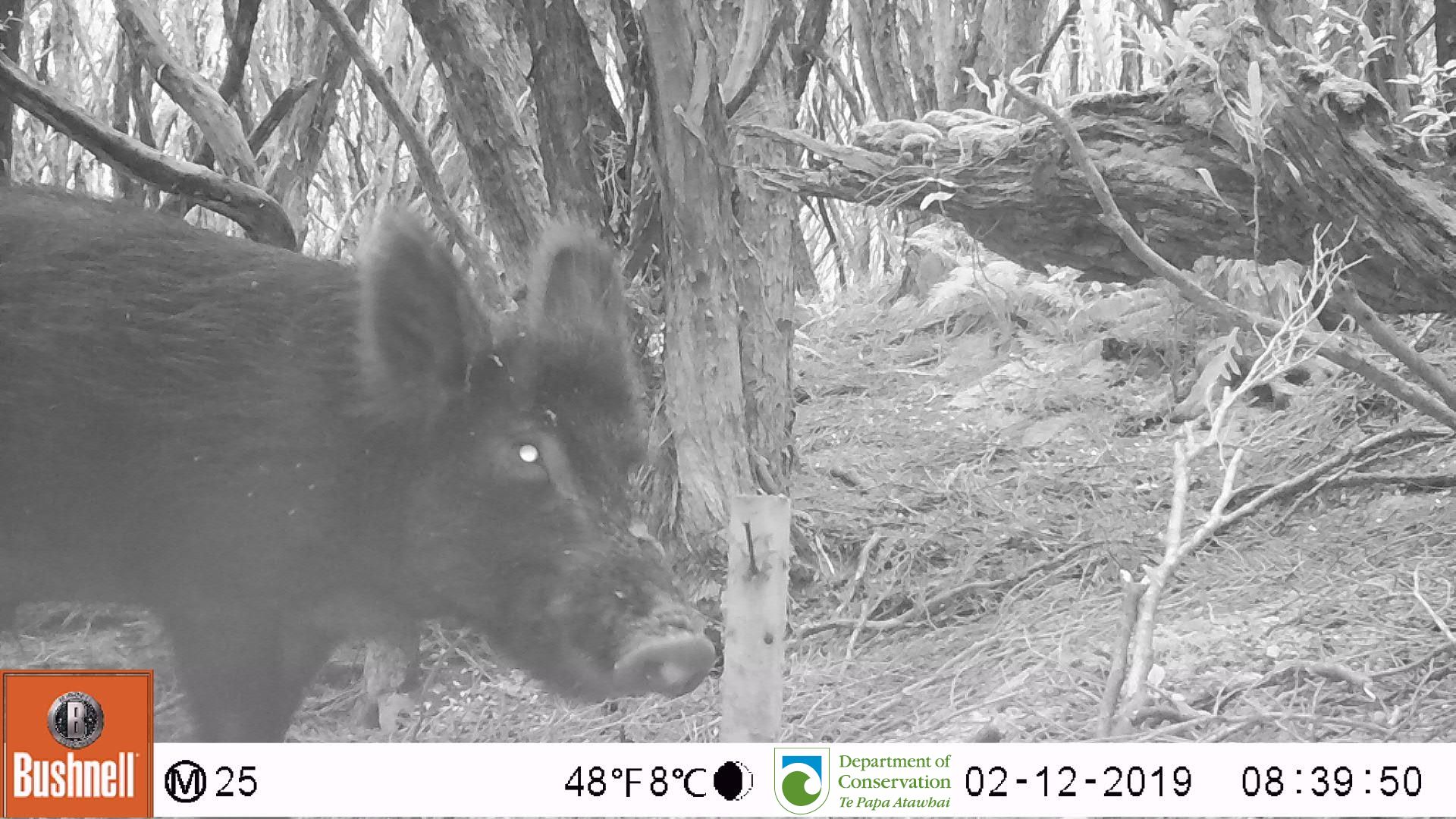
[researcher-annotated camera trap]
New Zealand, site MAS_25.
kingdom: Animalia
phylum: Chordata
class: Mammalia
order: Artiodactyla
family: Suidae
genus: Sus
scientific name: Sus scrofa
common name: pig